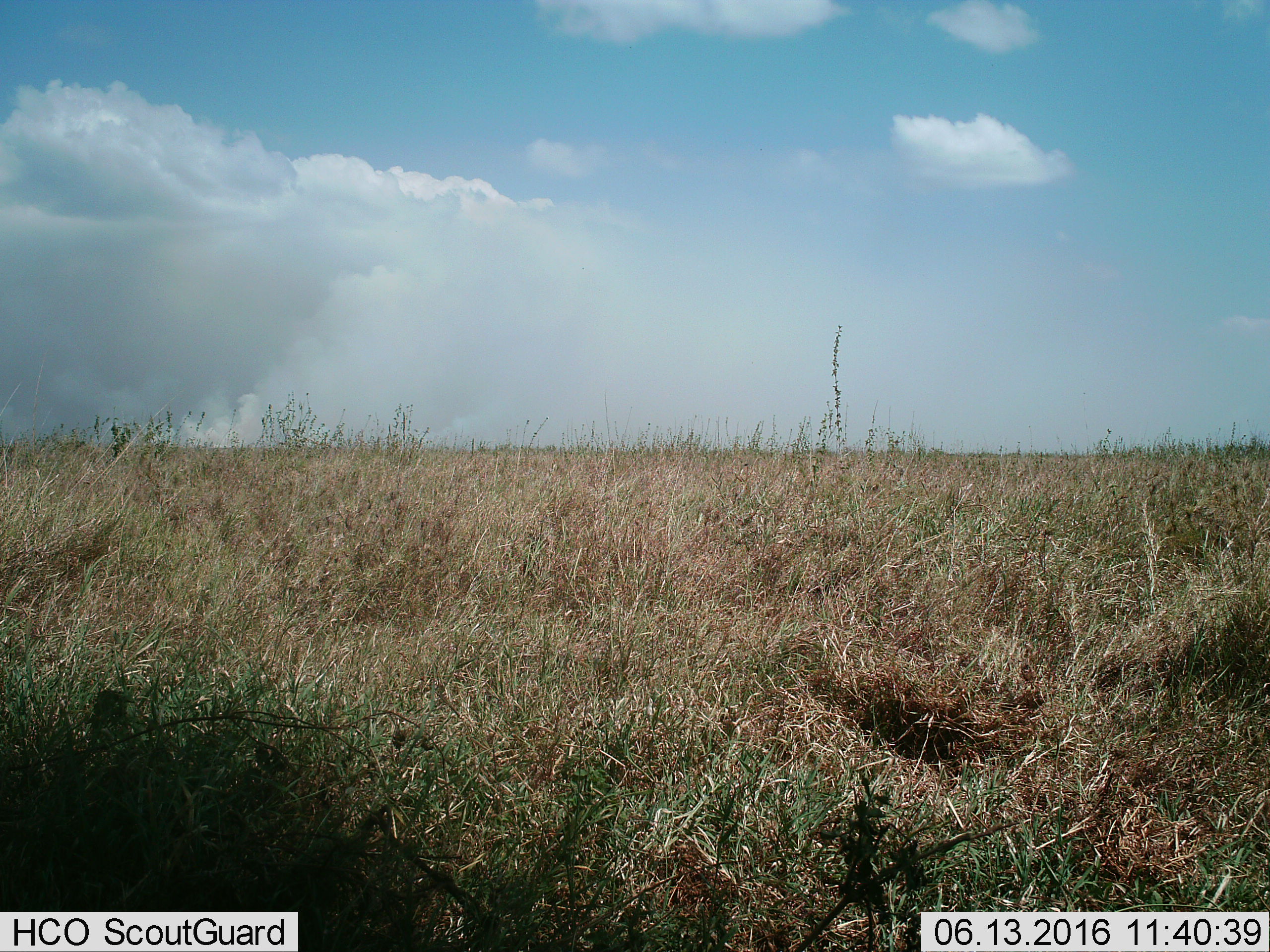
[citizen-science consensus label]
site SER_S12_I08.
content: unidentified animal